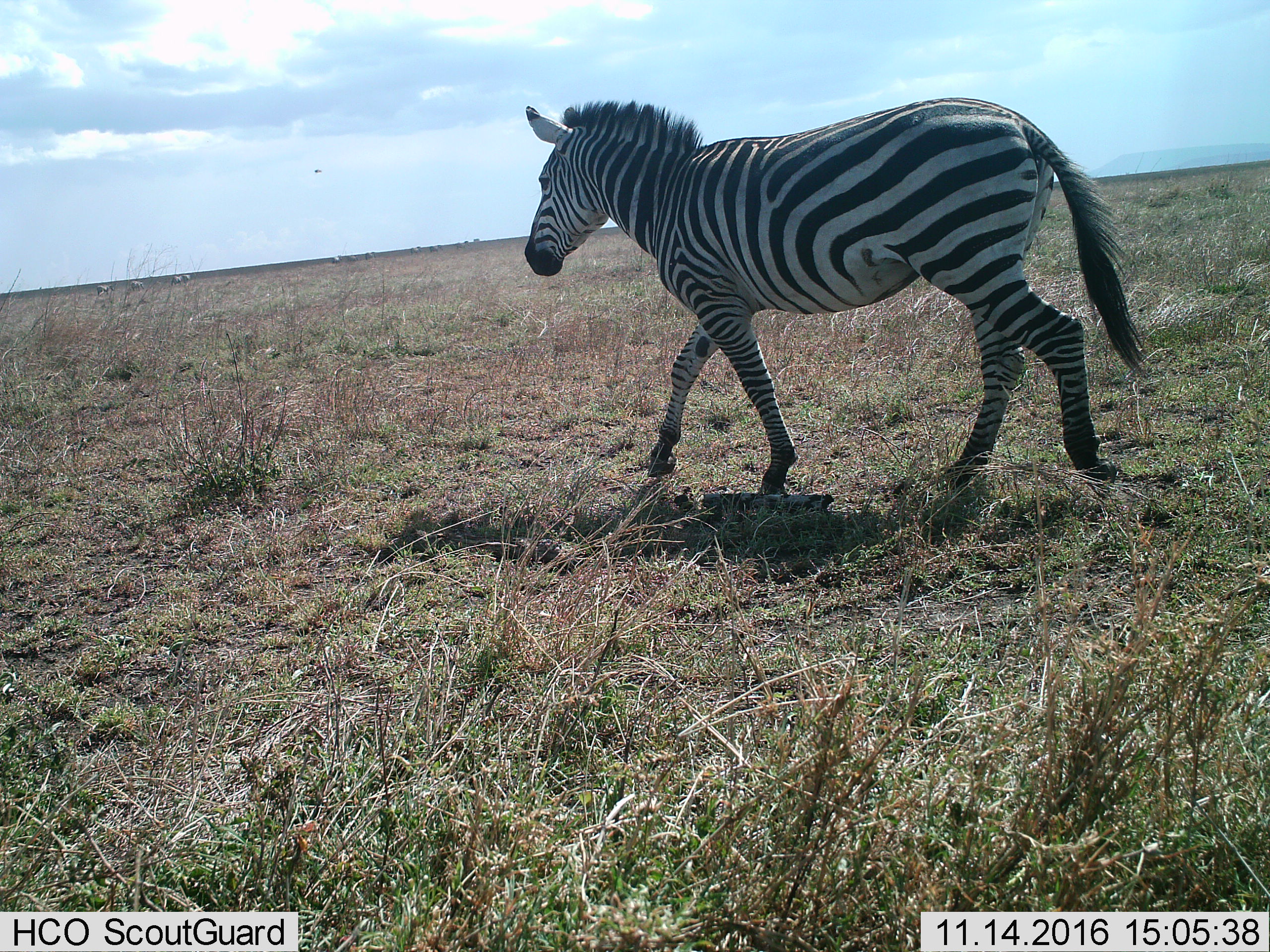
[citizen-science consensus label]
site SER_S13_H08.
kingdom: Animalia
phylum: Chordata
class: Mammalia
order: Perissodactyla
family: Equidae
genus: Equus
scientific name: Equus quagga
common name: plains zebra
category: zebraplains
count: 11-50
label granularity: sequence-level